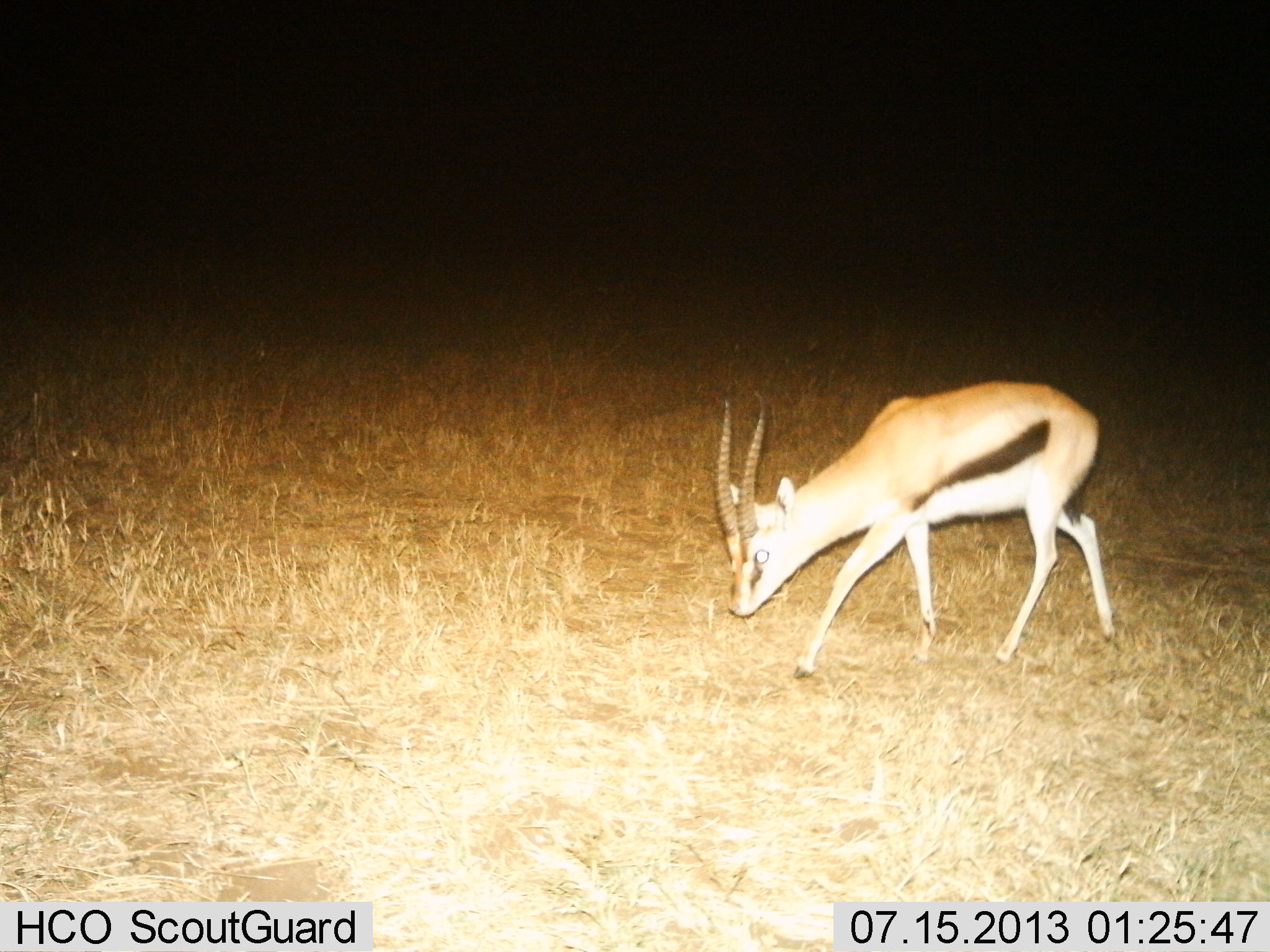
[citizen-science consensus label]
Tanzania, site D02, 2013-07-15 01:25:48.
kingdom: Animalia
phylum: Chordata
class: Mammalia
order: Artiodactyla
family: Bovidae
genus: Eudorcas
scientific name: Eudorcas thomsonii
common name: thomson's gazelle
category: gazellethomsons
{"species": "gazellethomsons (thomson's gazelle) (Eudorcas thomsonii)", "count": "1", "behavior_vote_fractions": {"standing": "15%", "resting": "0%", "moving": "59%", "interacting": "0%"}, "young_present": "3%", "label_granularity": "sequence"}